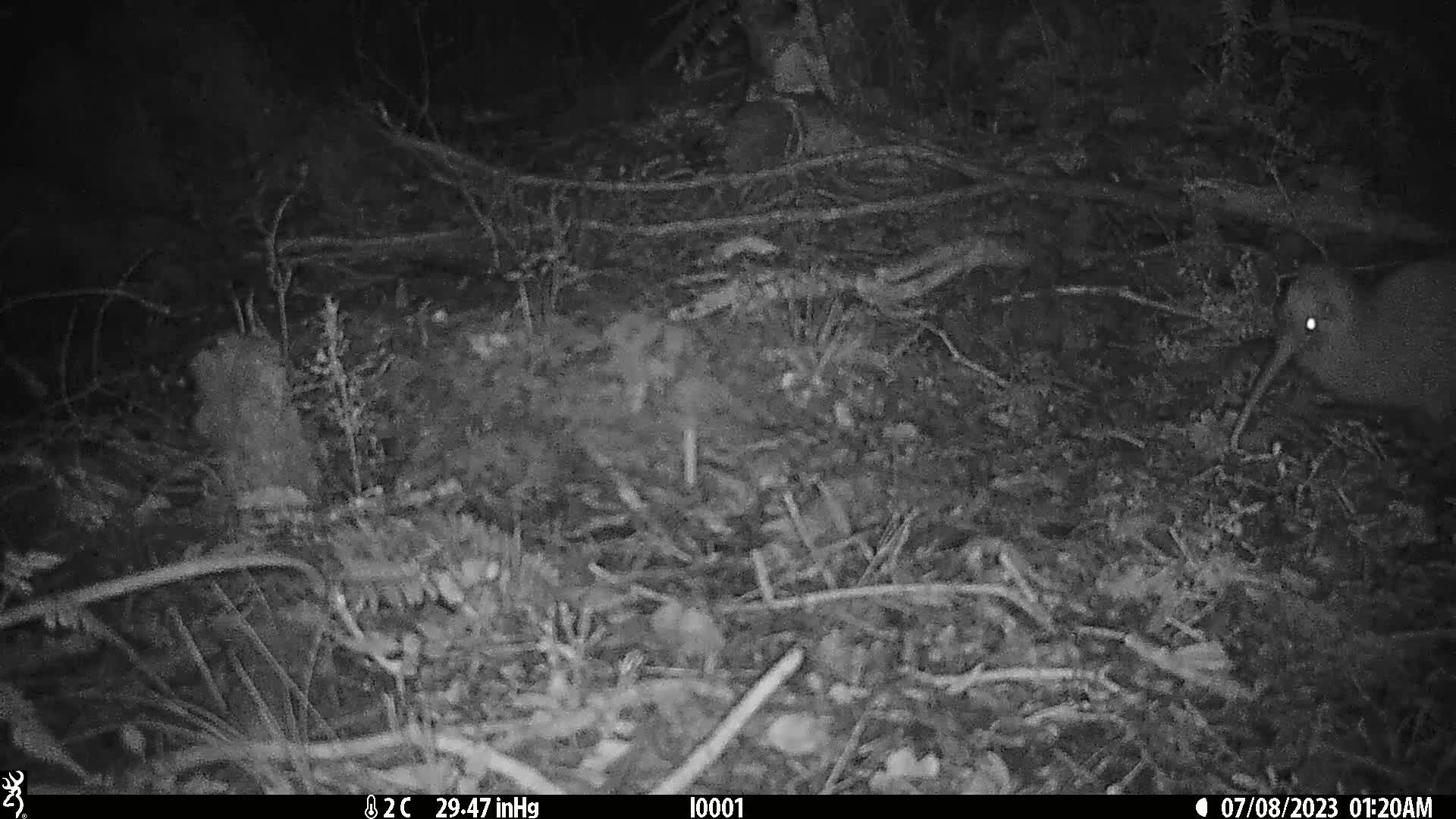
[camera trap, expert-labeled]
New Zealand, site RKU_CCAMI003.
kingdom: Animalia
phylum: Chordata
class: Aves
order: Apterygiformes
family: Apterygidae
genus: Apteryx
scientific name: Apteryx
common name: kiwi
Kiwi (Apteryx).